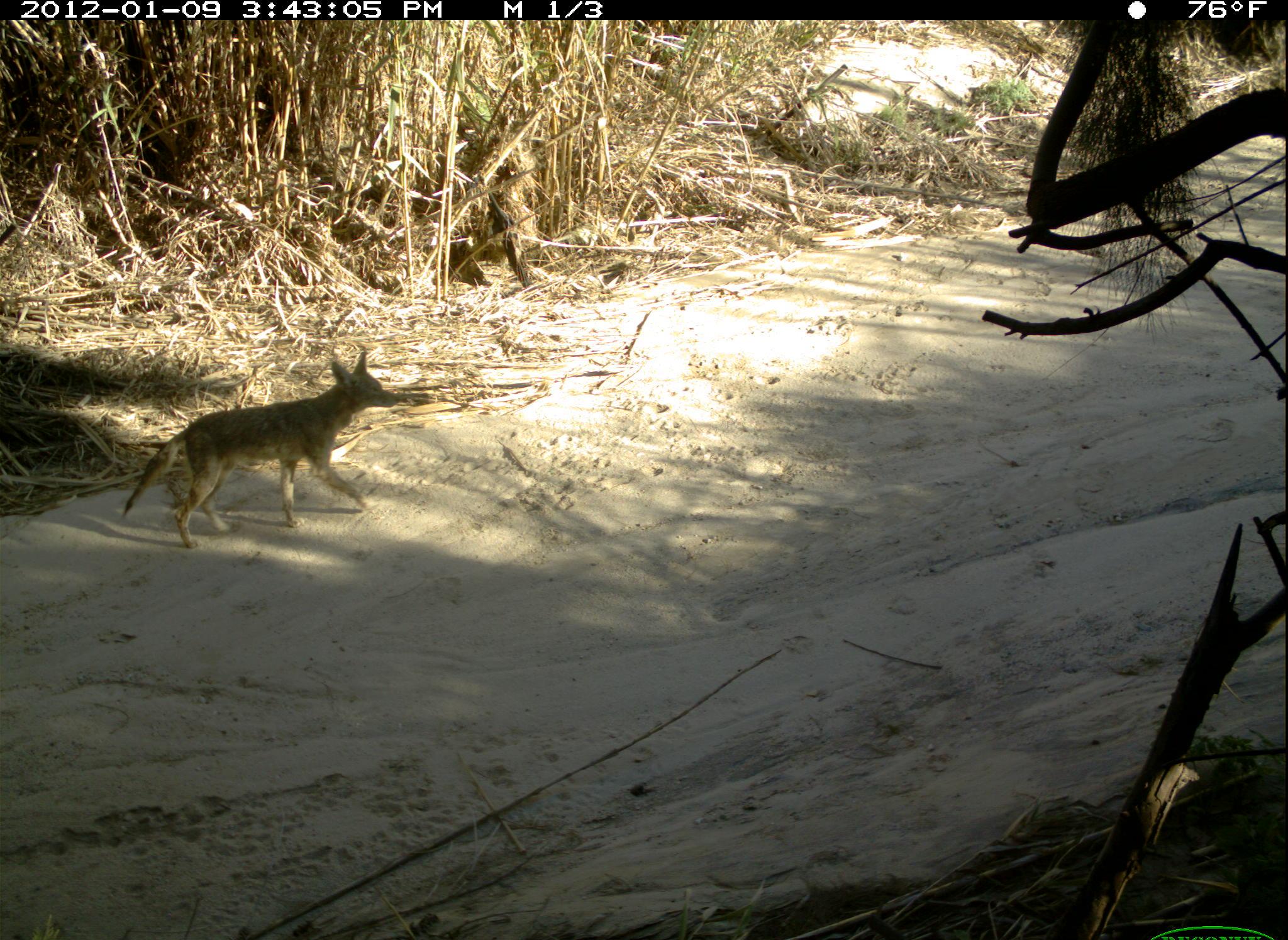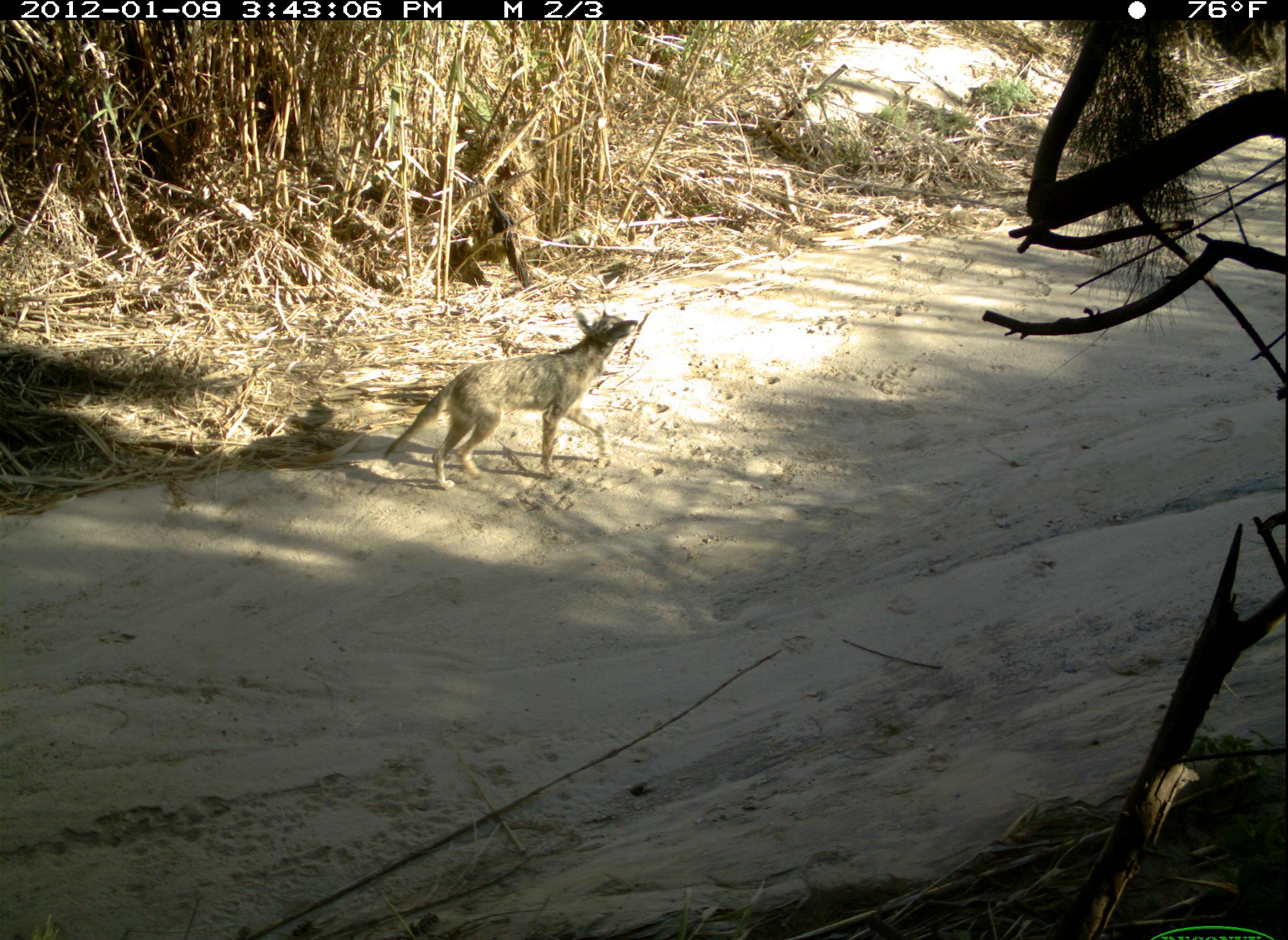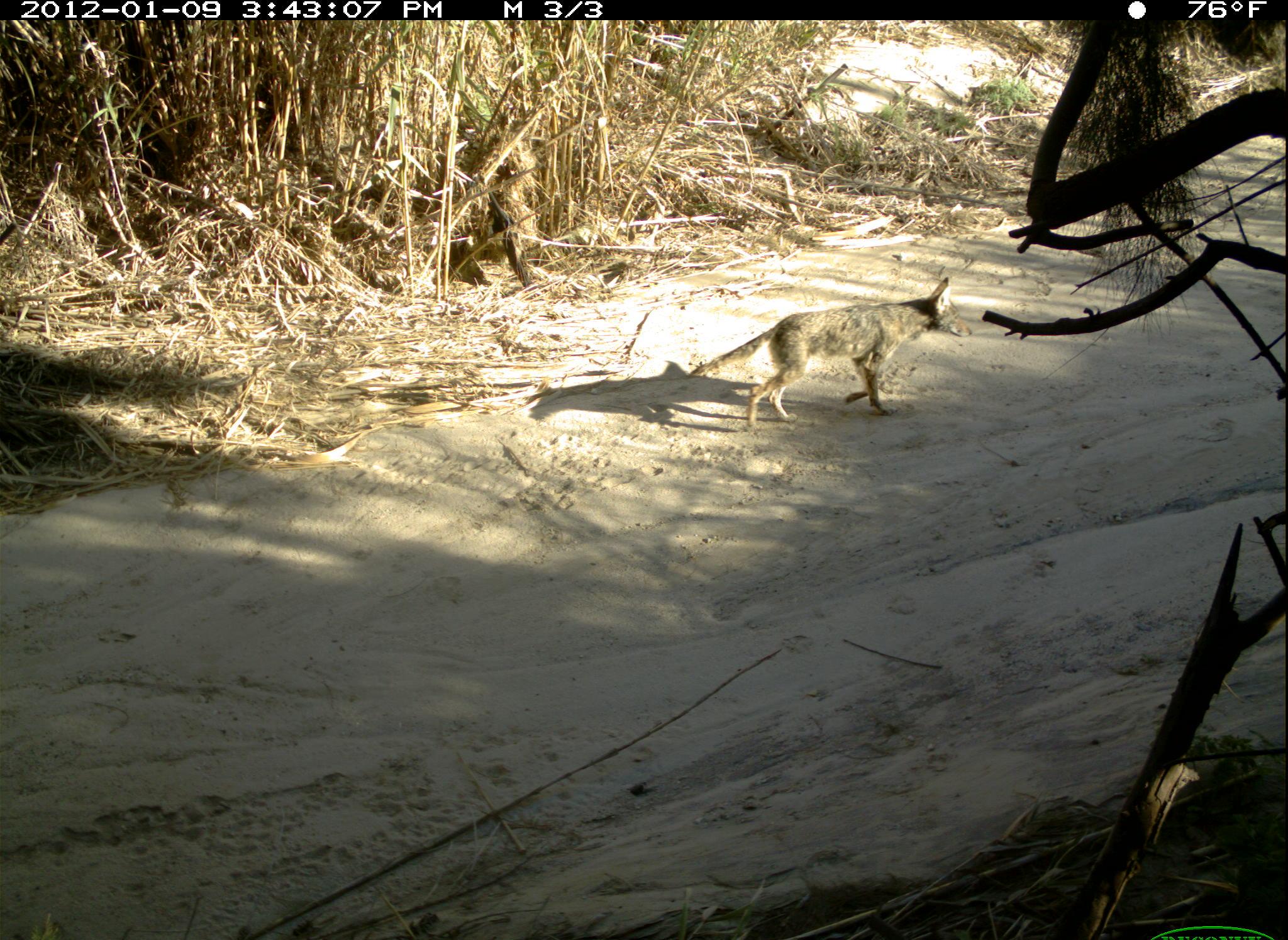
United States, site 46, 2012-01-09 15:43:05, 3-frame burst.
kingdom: Animalia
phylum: Chordata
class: Mammalia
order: Carnivora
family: Canidae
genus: Canis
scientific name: Canis latrans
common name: coyote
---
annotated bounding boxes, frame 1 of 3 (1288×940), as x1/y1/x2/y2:
coyote: 114/345/404/557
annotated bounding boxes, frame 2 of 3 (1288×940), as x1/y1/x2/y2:
coyote: 378/303/647/498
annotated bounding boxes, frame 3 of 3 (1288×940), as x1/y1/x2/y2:
coyote: 686/274/972/433